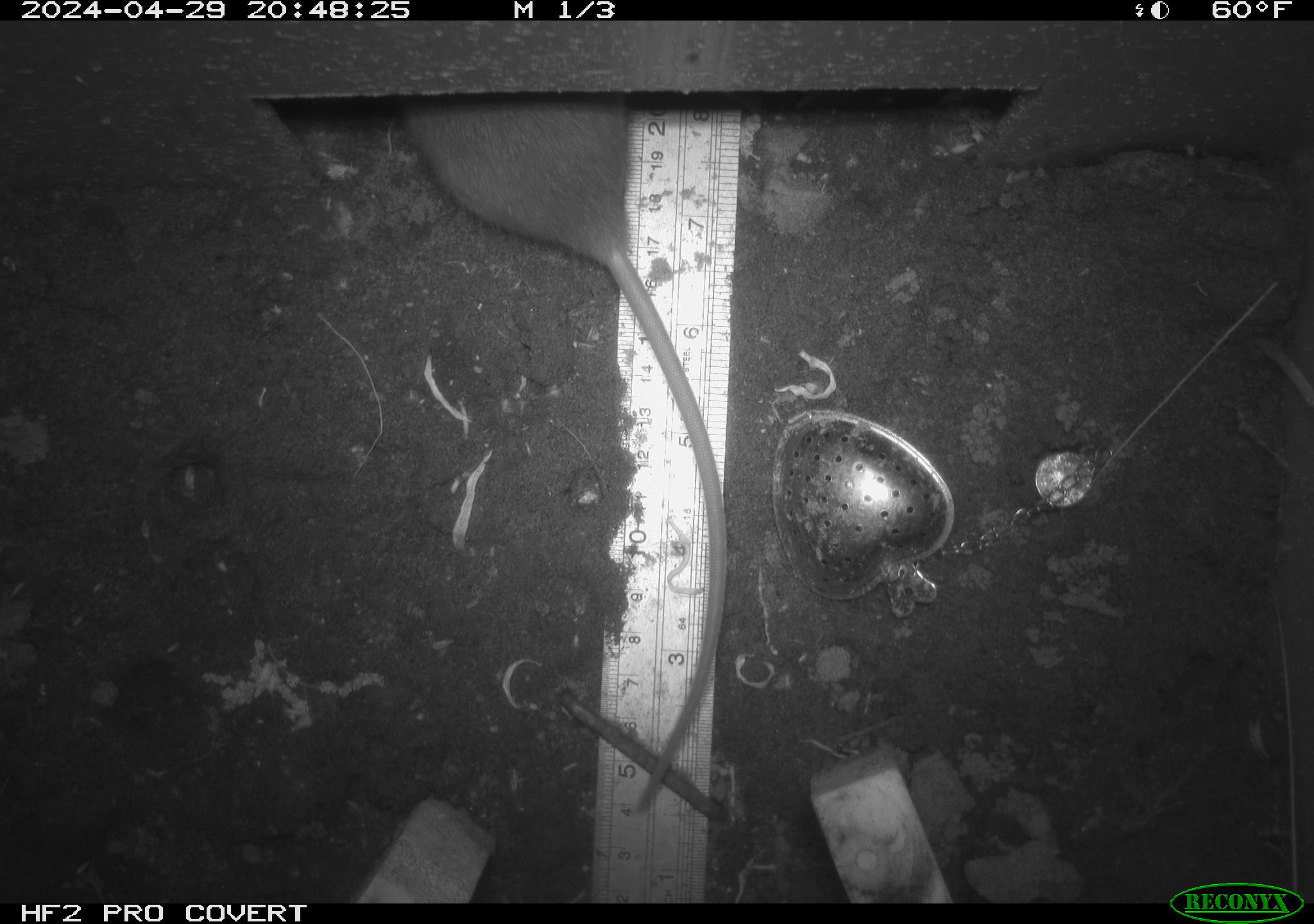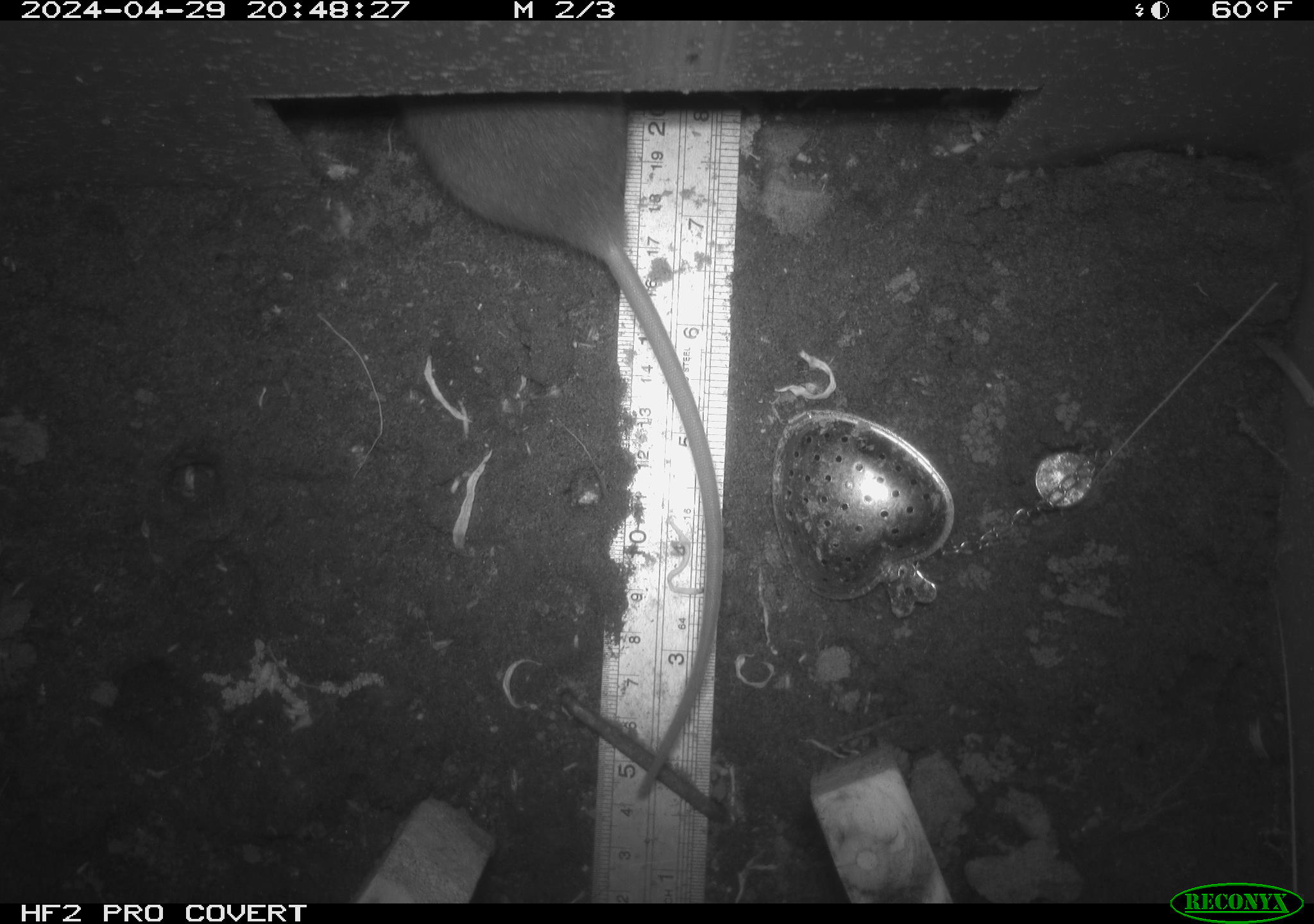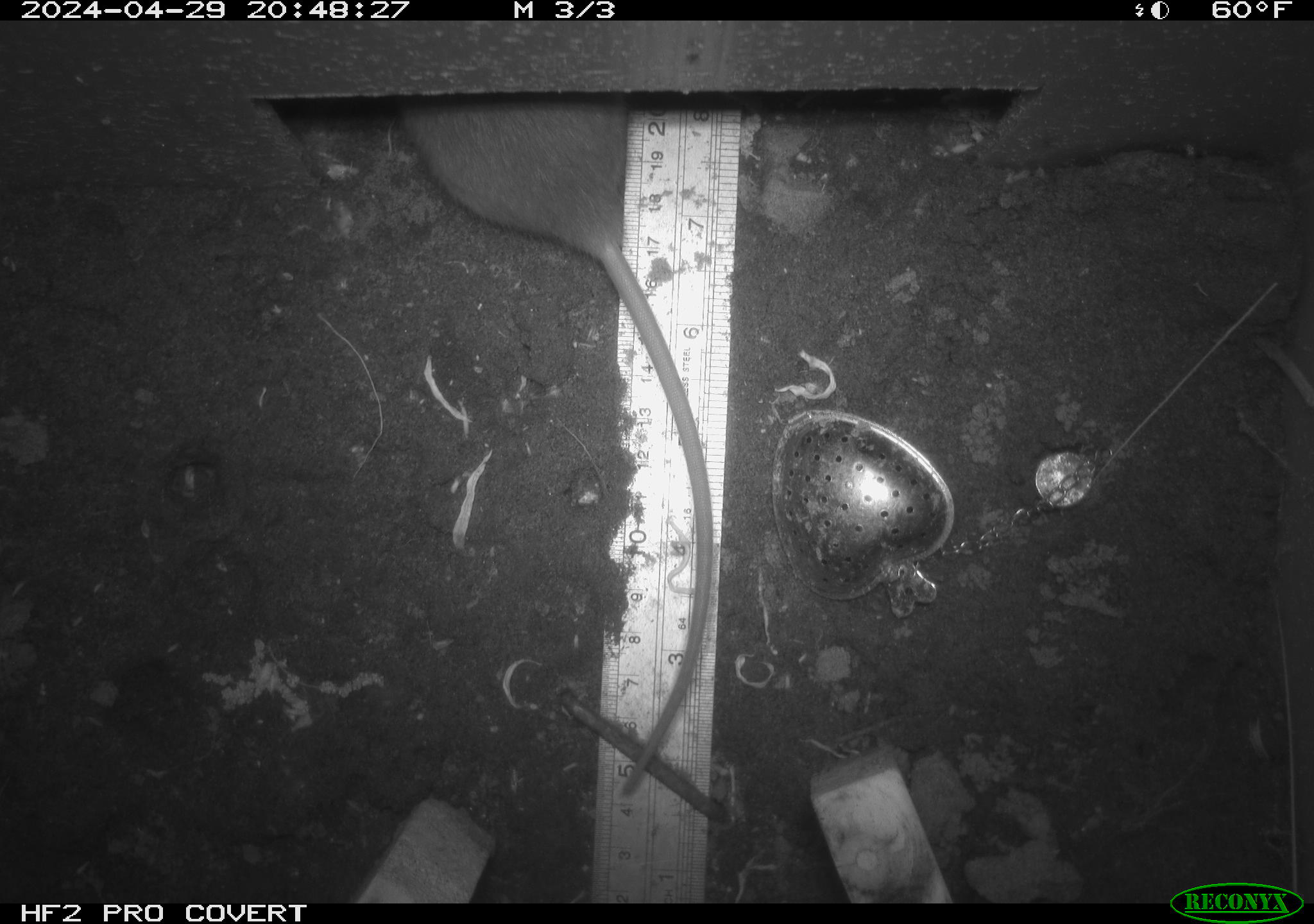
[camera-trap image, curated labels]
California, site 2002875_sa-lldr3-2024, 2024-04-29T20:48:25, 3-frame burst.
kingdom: Animalia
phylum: Chordata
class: Mammalia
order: Rodentia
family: Muridae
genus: Rattus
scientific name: Rattus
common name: rat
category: rattus species